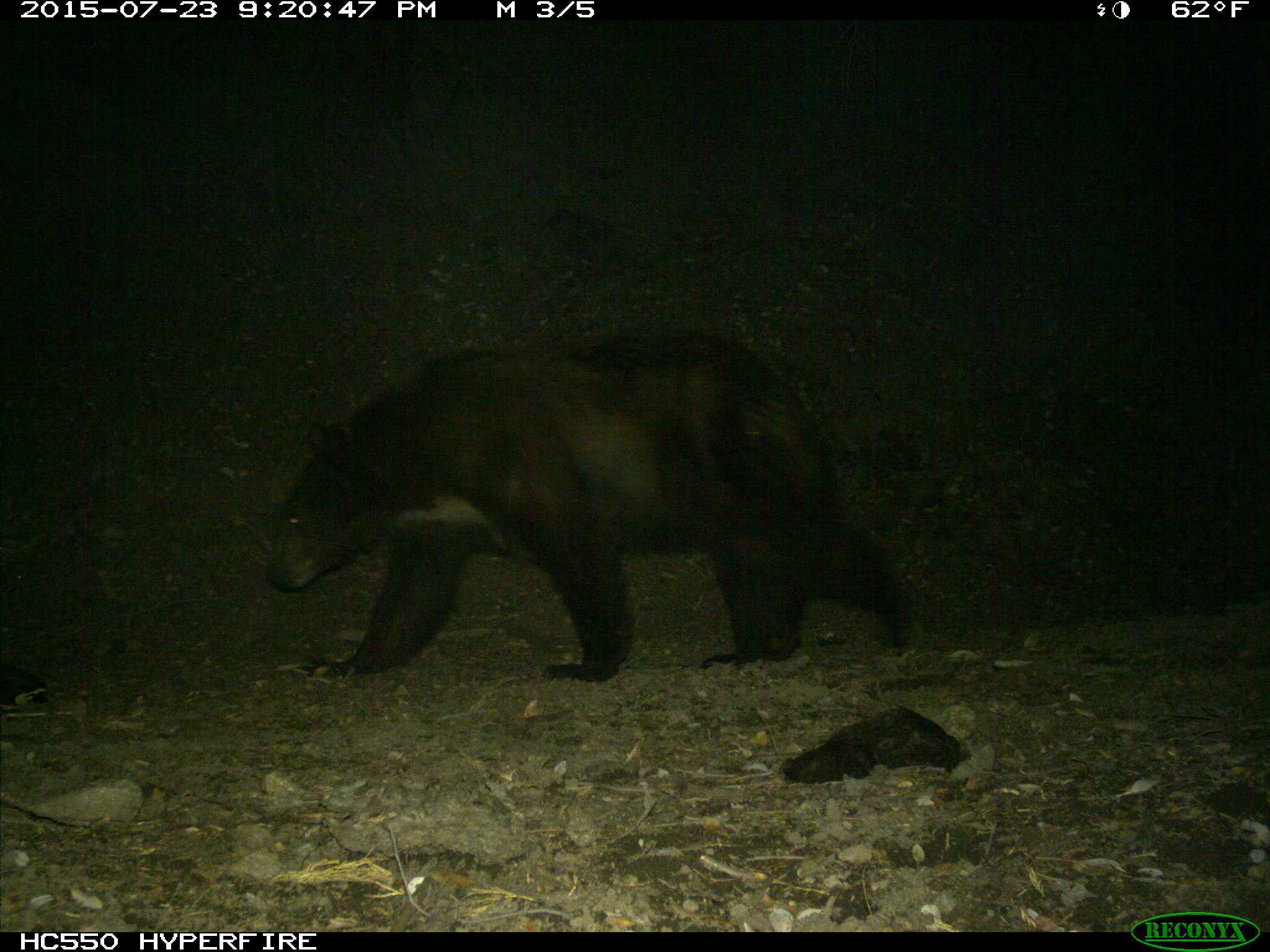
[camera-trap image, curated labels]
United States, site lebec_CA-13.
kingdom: Animalia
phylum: Chordata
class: Mammalia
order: Carnivora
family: Ursidae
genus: Ursus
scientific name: Ursus americanus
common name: american black bear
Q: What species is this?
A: Ursus americanus (american black bear).